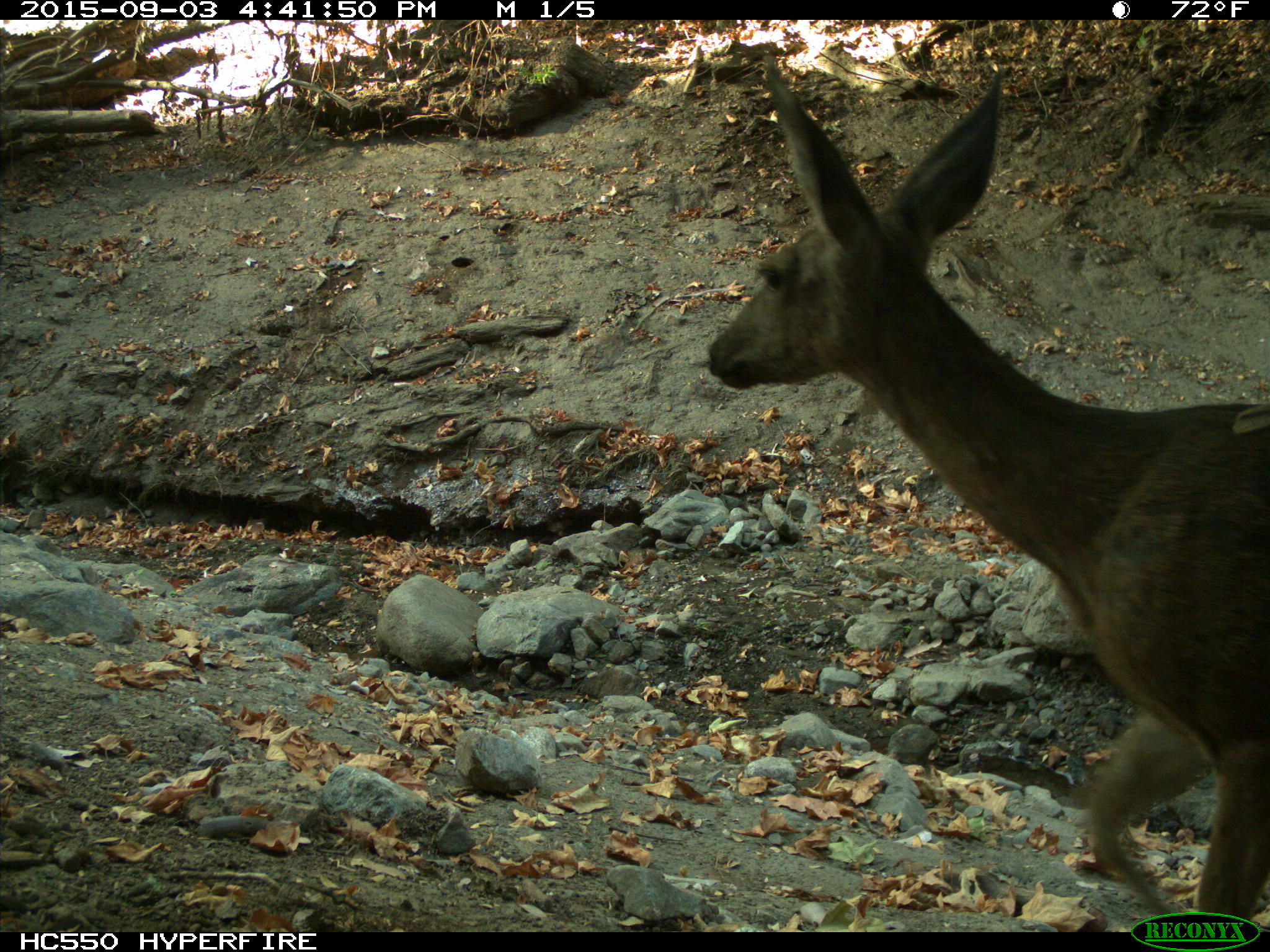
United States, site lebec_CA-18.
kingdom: Animalia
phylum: Chordata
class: Mammalia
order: Artiodactyla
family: Cervidae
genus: Odocoileus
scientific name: Odocoileus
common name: deer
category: unidentified deer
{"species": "unidentified deer (deer) (Odocoileus)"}